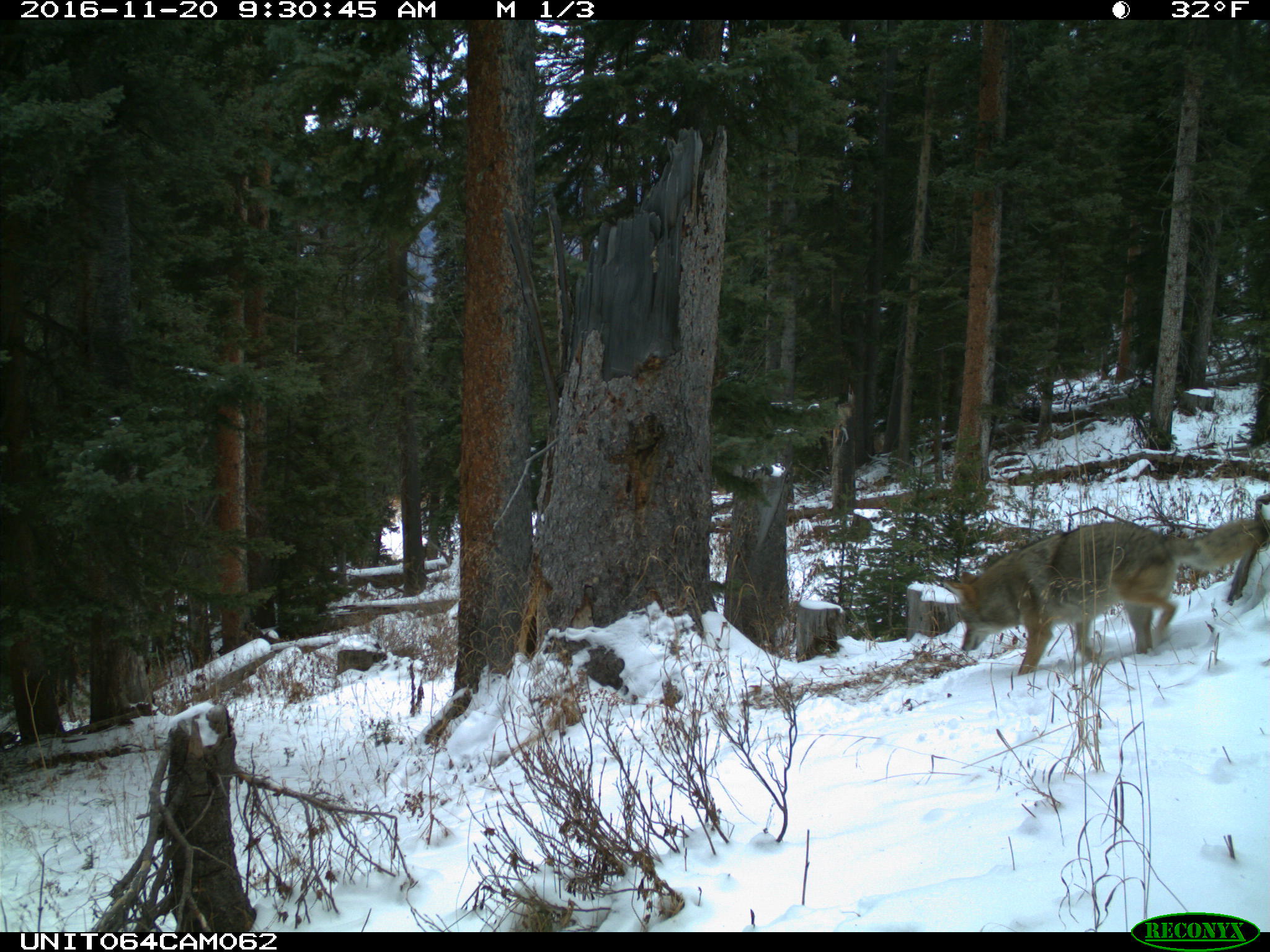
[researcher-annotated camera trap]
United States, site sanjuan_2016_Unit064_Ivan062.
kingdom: Animalia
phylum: Chordata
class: Mammalia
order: Carnivora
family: Canidae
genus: Canis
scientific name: Canis latrans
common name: coyote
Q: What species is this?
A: Canis latrans (coyote).